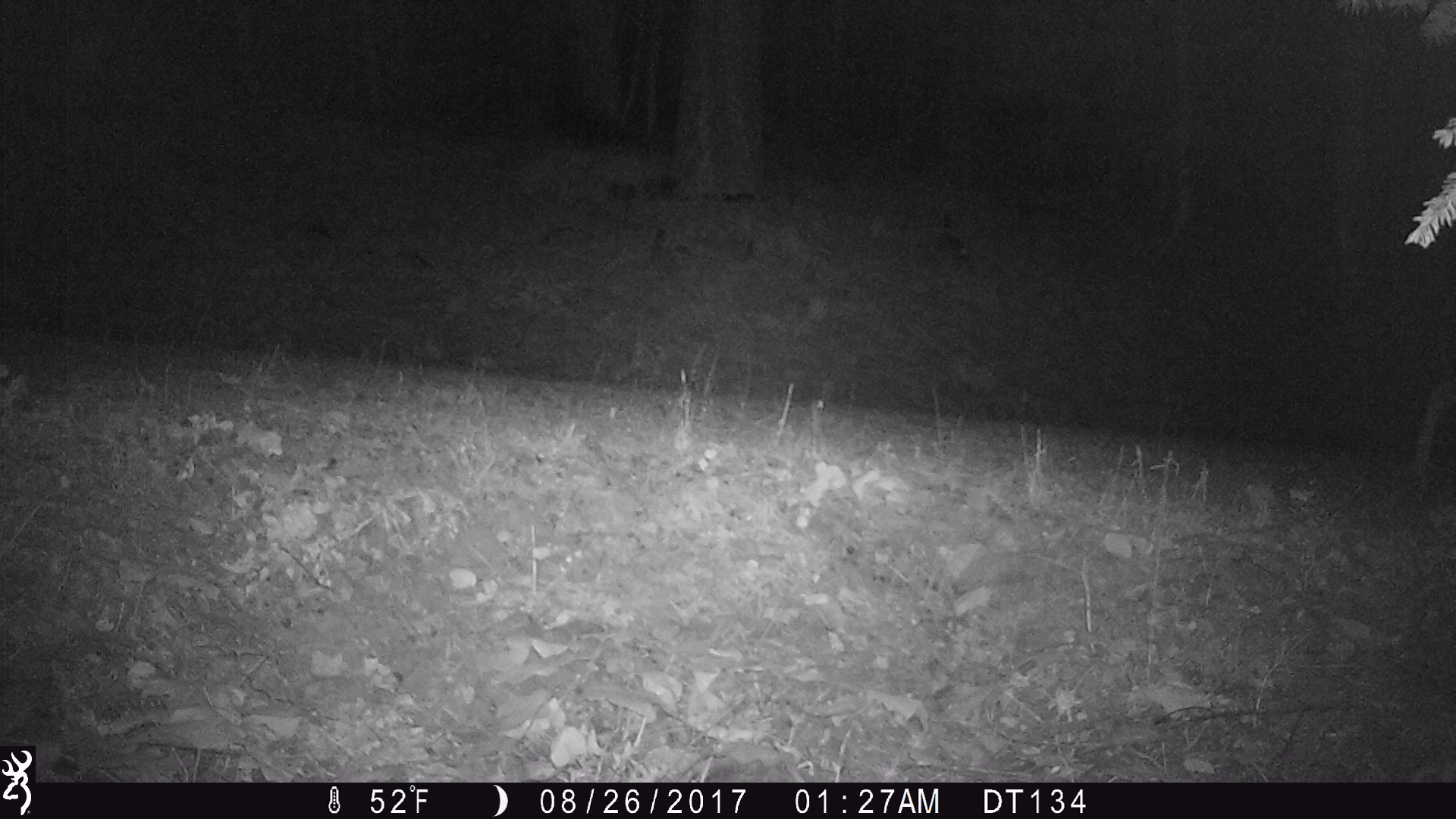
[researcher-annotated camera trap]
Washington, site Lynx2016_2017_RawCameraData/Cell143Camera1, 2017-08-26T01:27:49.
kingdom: Animalia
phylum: Chordata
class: Mammalia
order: Artiodactyla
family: Cervidae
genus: Odocoileus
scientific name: Odocoileus hemionus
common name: mule deer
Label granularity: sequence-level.